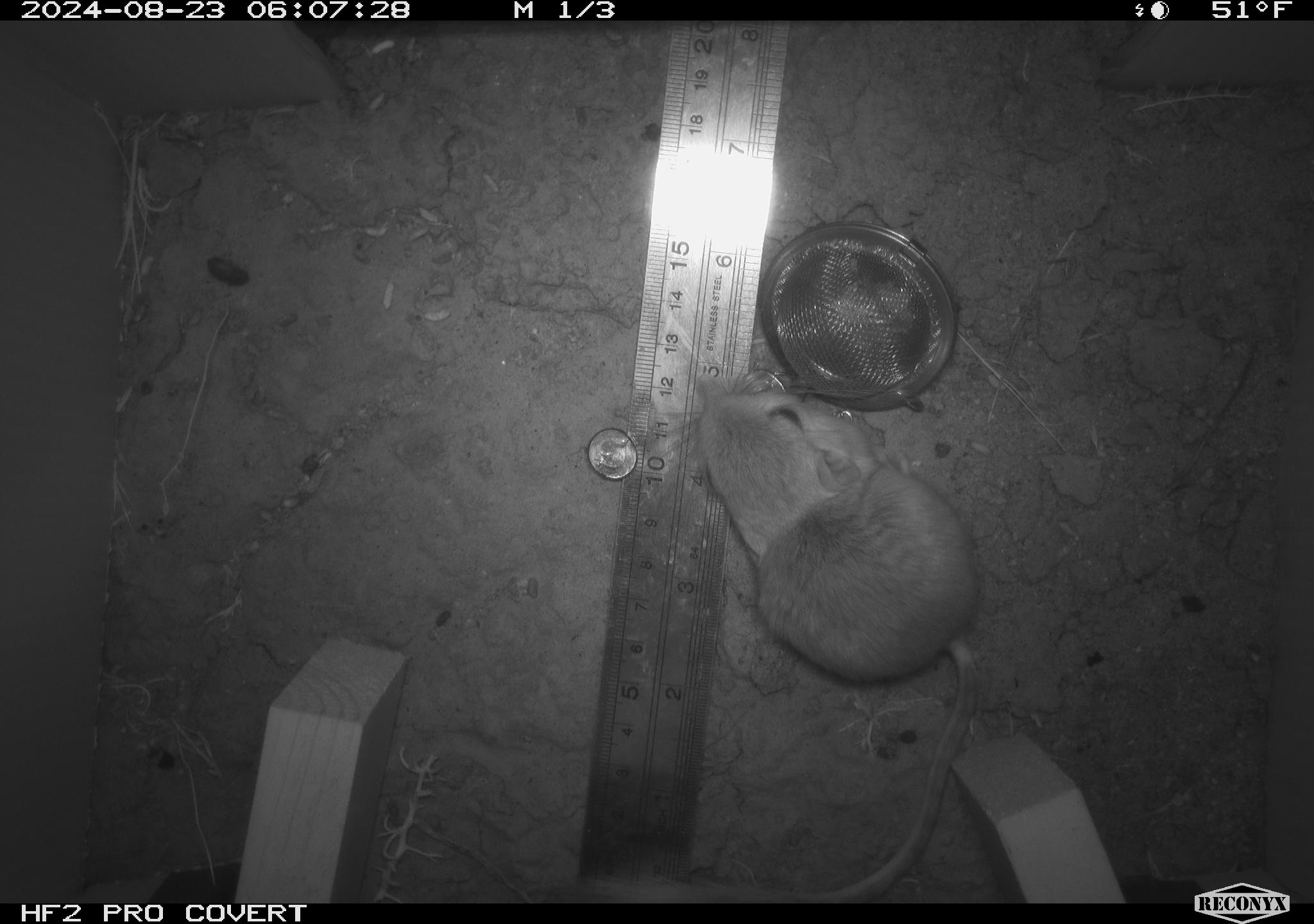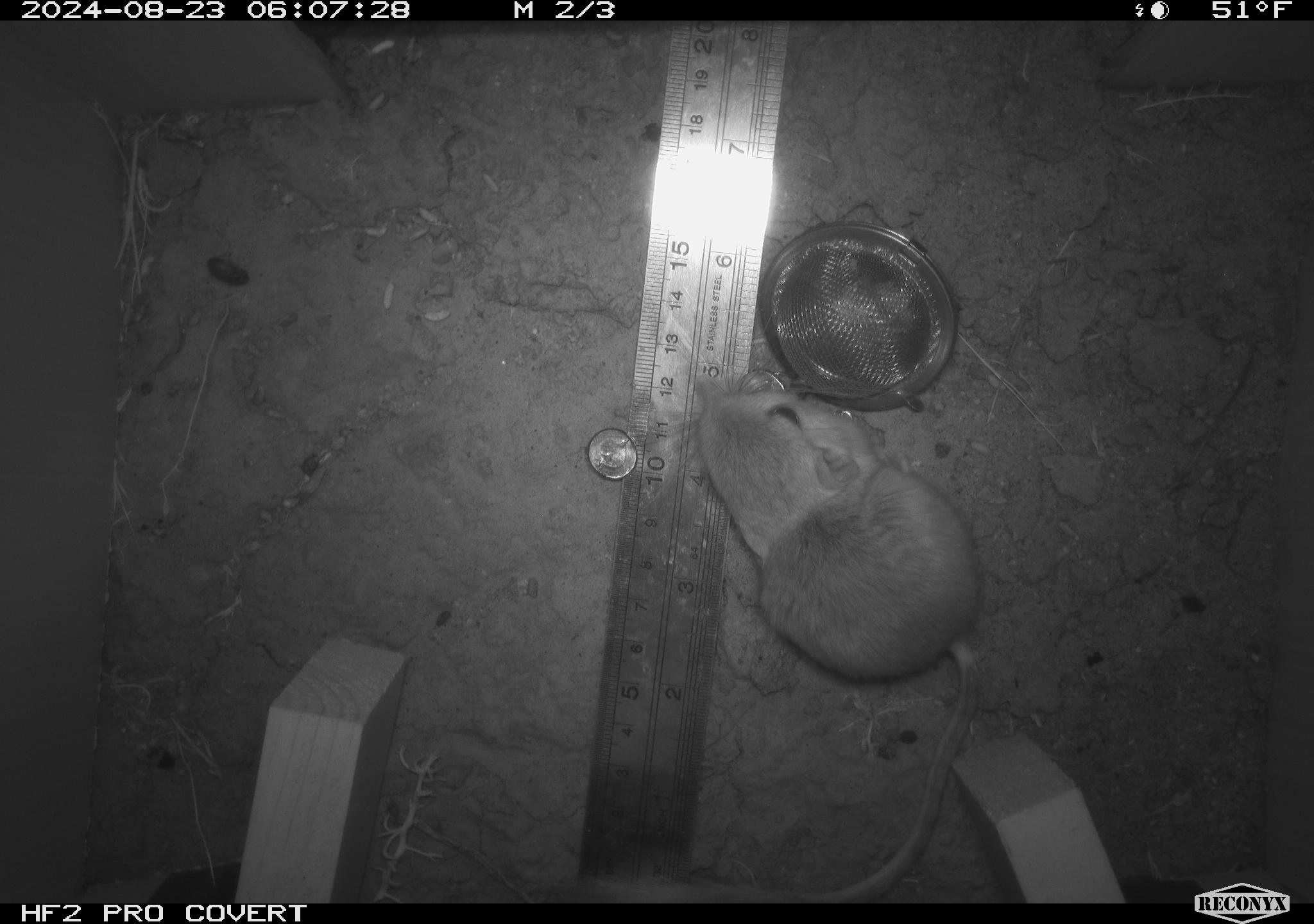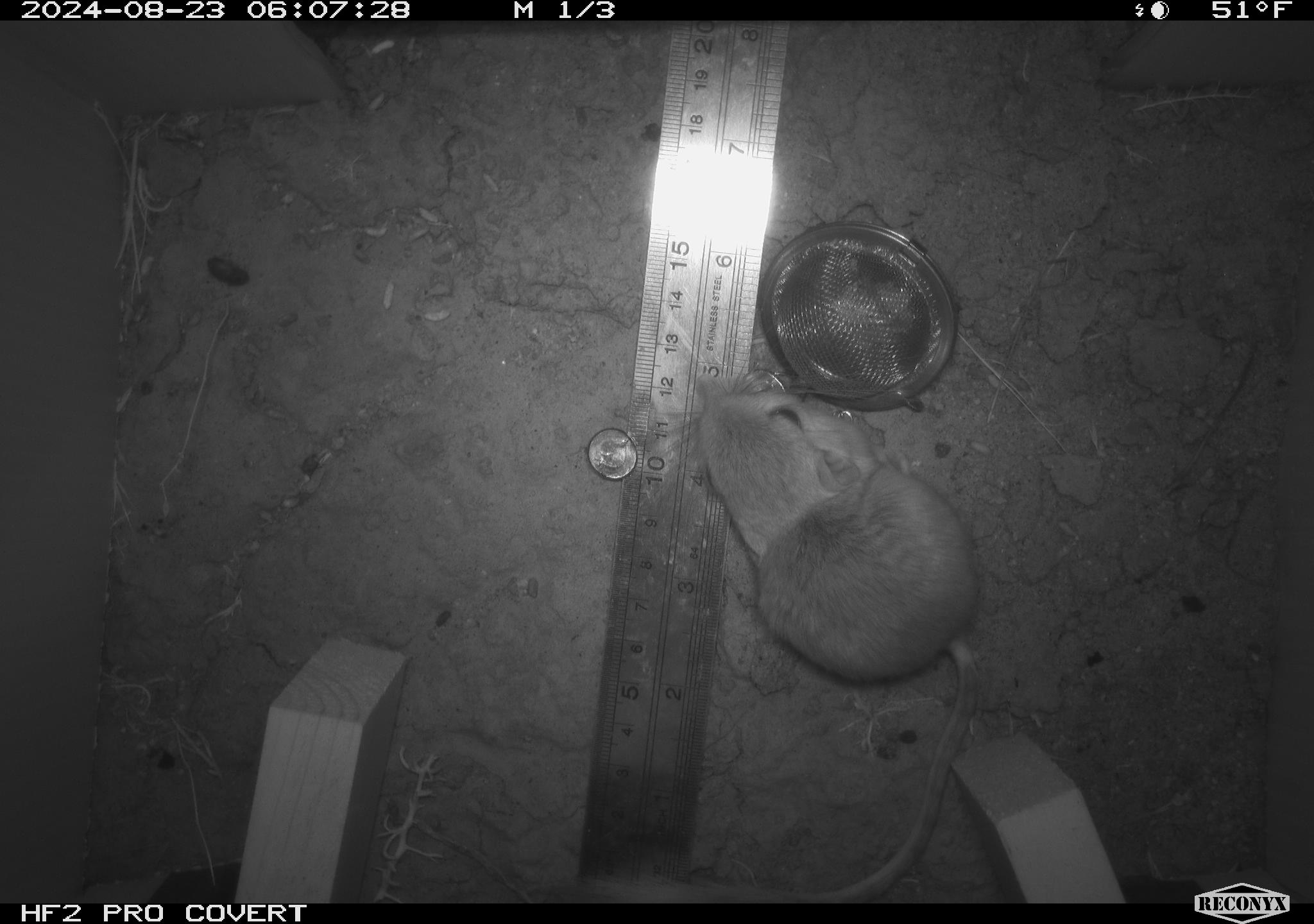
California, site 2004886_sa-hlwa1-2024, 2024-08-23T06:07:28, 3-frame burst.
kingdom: Animalia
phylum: Chordata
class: Mammalia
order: Rodentia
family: Heteromyidae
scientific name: Heteromyidae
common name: kangaroo rats and pocket mice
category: heteromyidae family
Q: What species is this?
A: Heteromyidae family (kangaroo rats and pocket mice) (Heteromyidae).